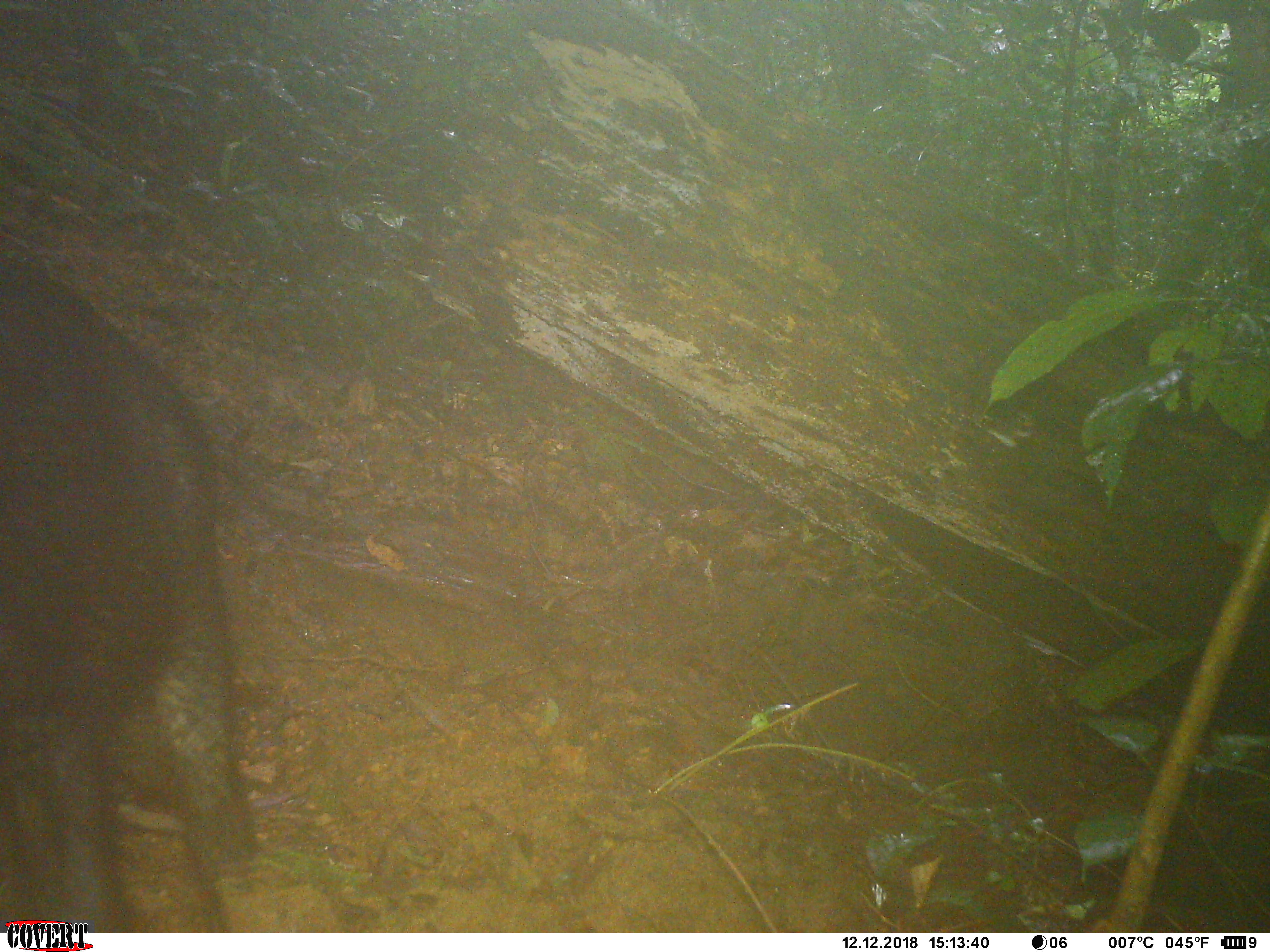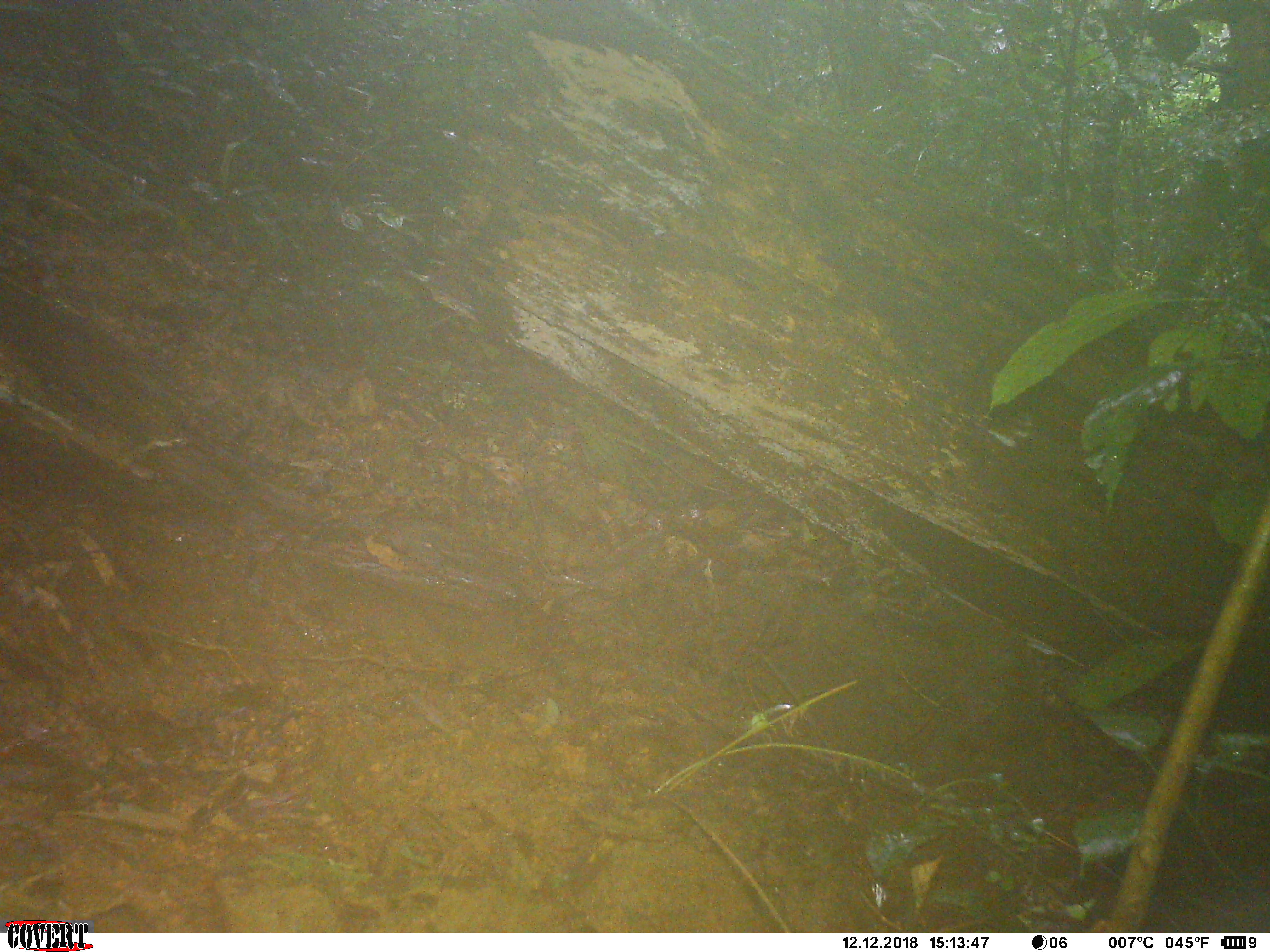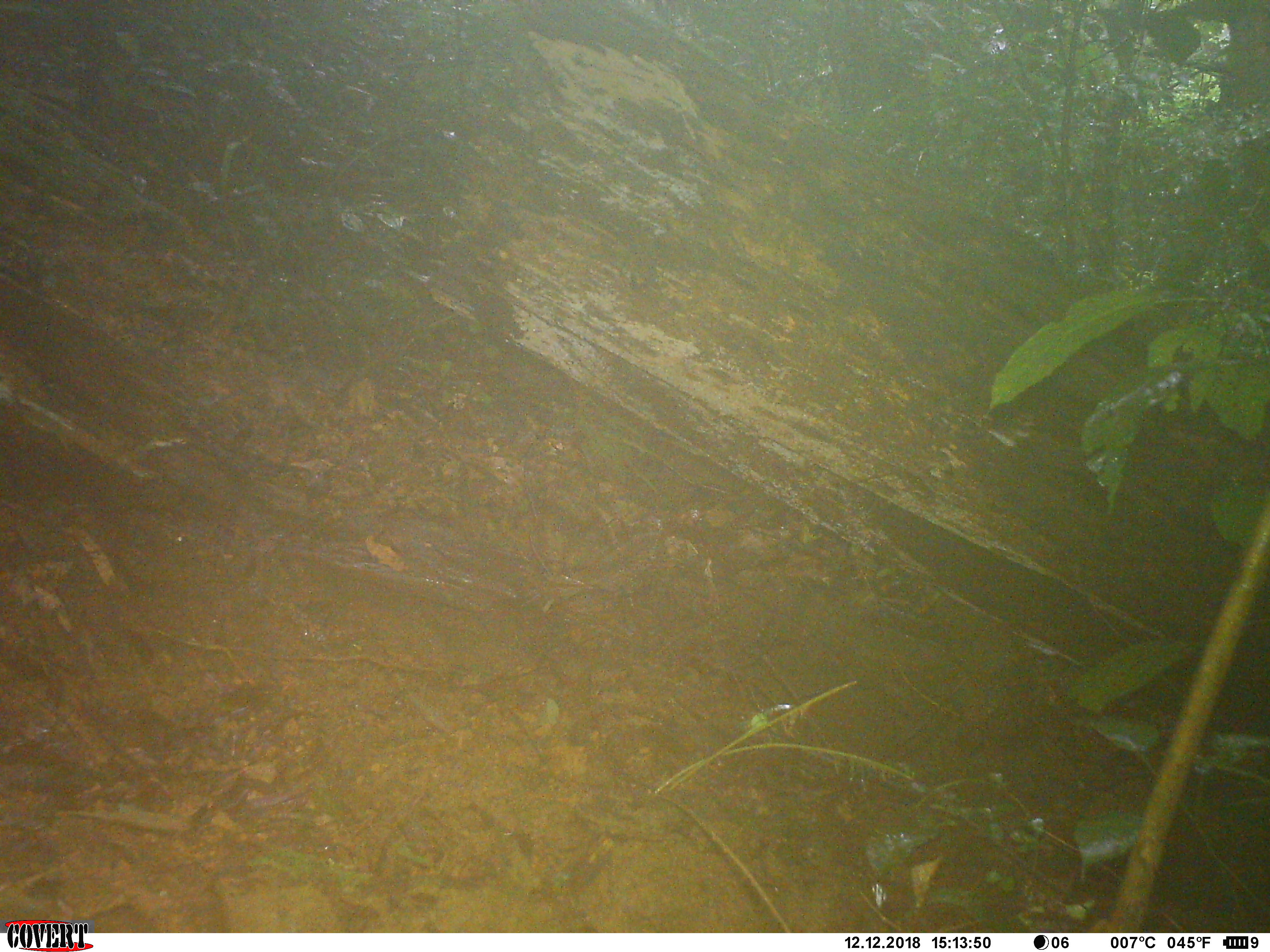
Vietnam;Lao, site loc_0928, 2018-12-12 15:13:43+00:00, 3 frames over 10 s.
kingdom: Animalia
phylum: Chordata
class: Mammalia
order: Artiodactyla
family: Suidae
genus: Sus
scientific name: Sus scrofa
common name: eurasian wild pig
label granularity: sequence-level